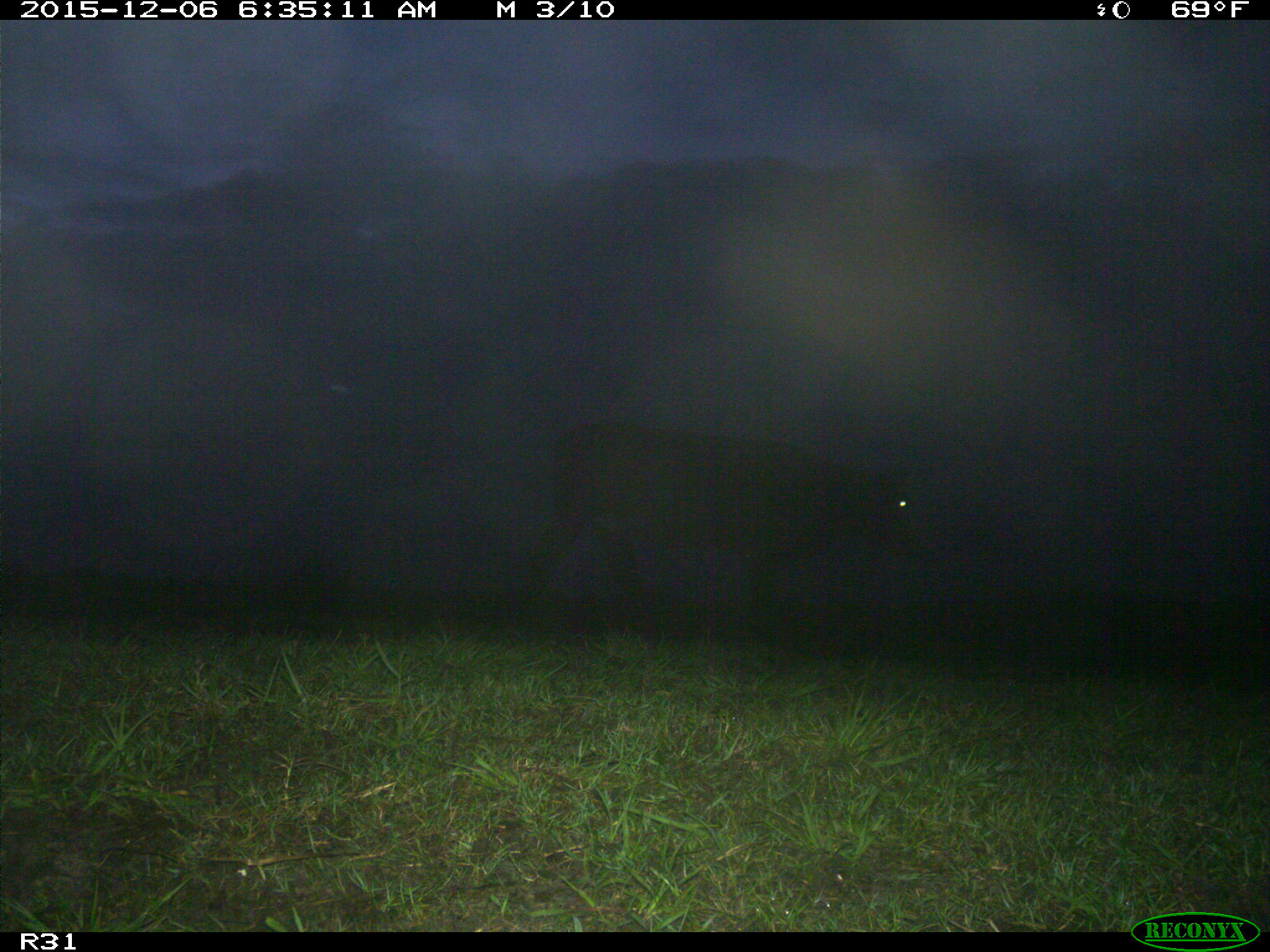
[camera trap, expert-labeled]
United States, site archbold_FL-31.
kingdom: Animalia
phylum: Chordata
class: Mammalia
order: Artiodactyla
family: Bovidae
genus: Bos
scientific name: Bos taurus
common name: domestic cow